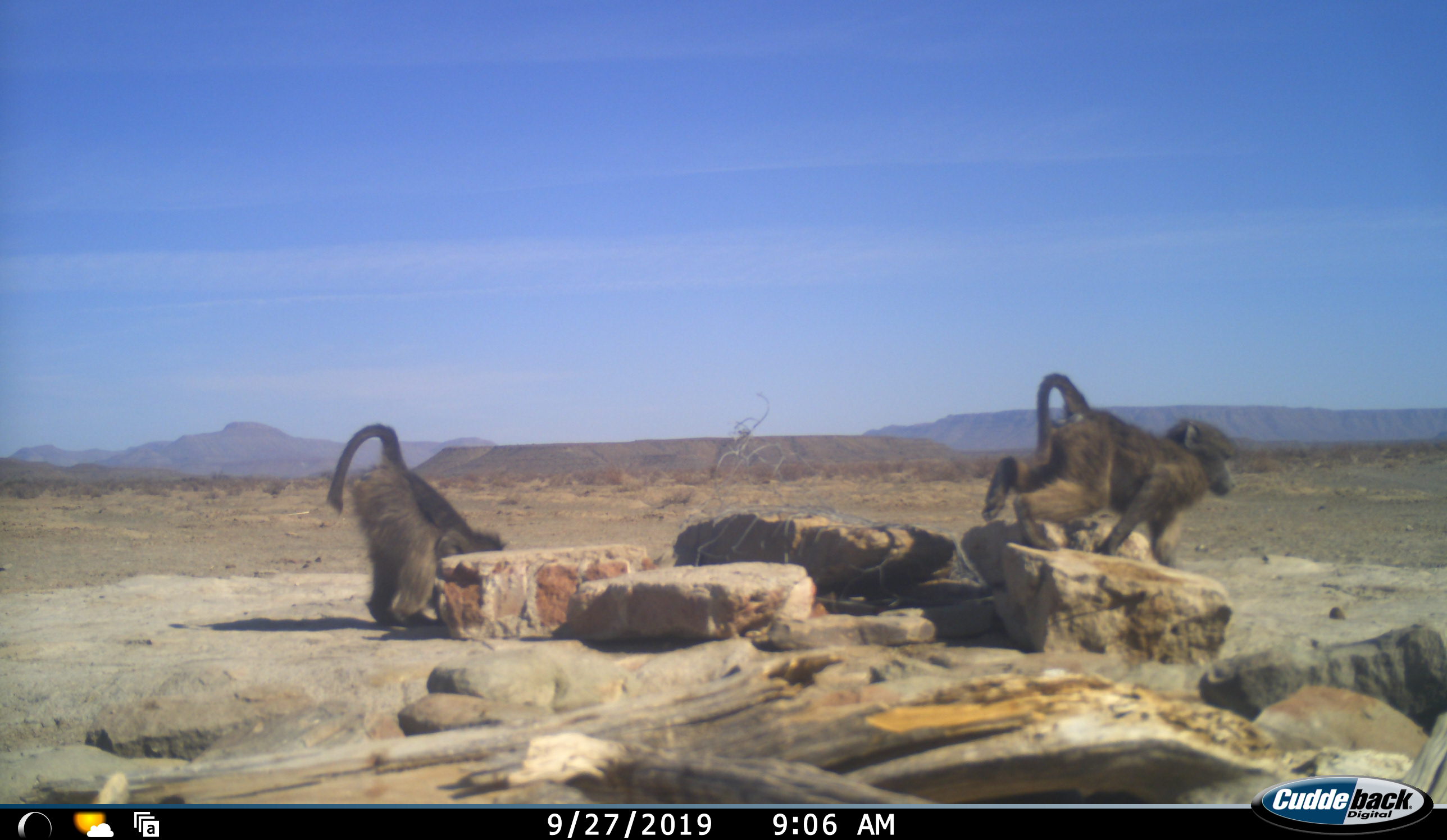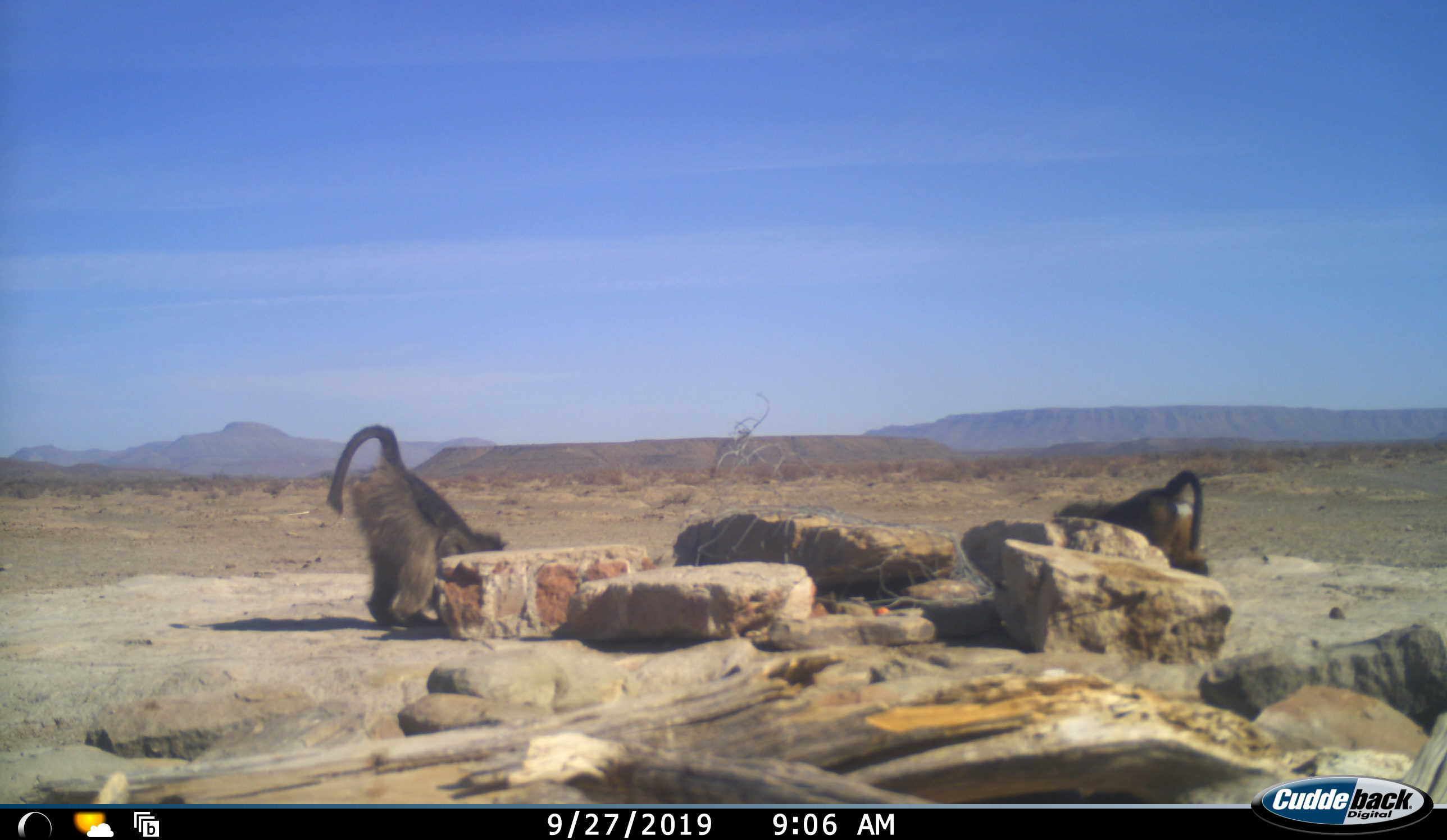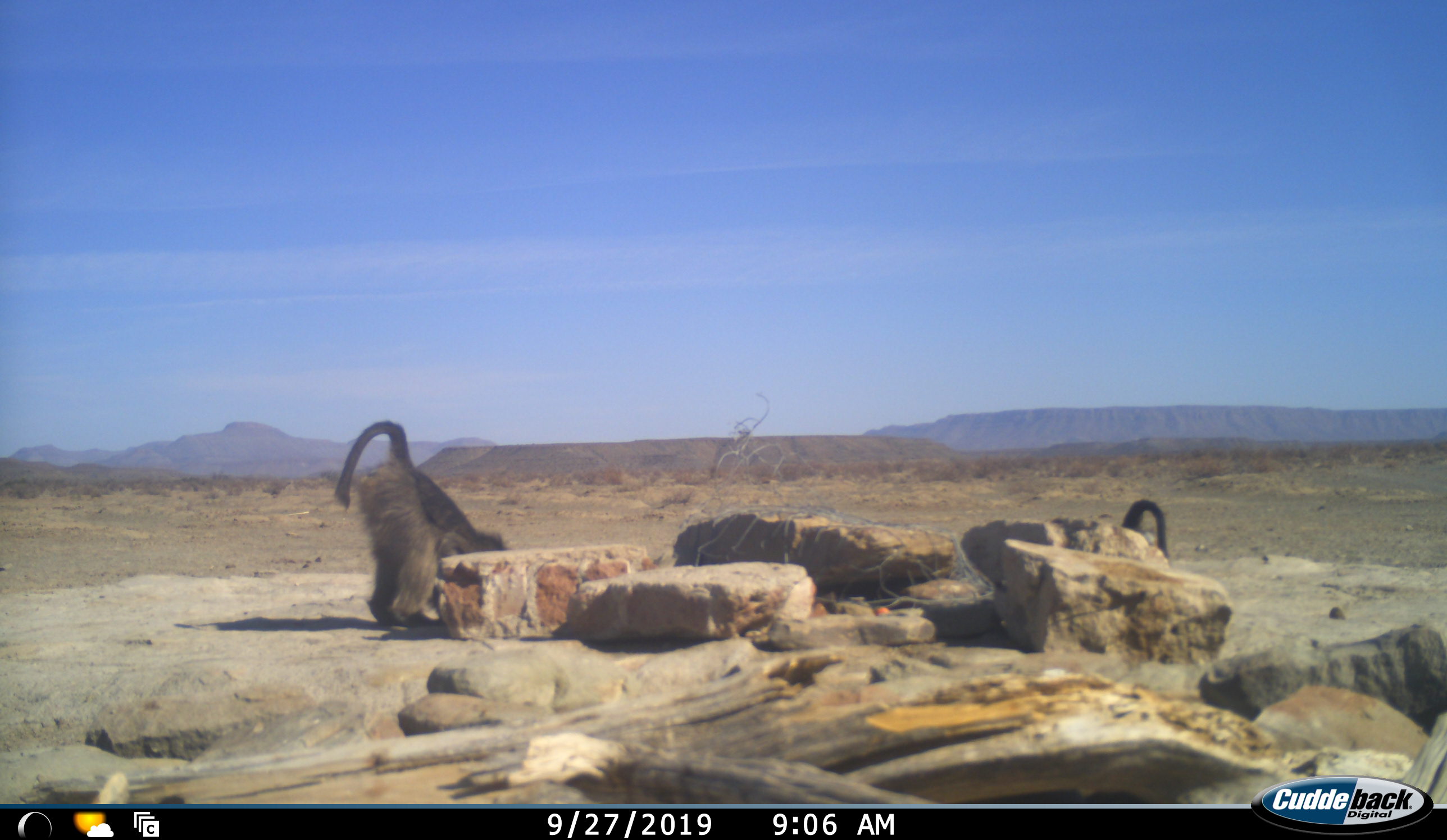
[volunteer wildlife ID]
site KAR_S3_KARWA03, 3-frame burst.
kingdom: Animalia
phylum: Chordata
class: Mammalia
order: Primates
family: Cercopithecidae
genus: Papio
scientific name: Papio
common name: baboon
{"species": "baboon (Papio)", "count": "2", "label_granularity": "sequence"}